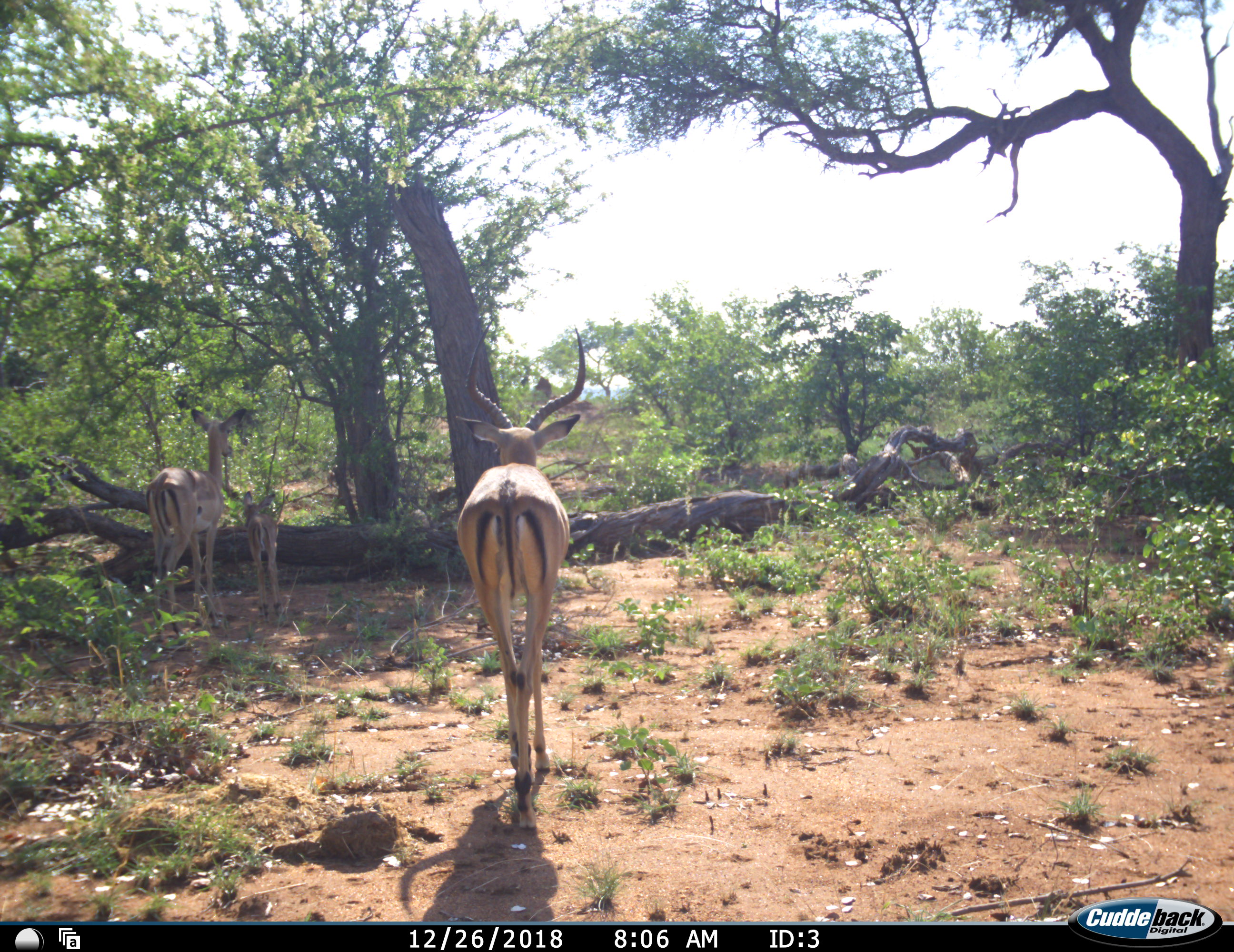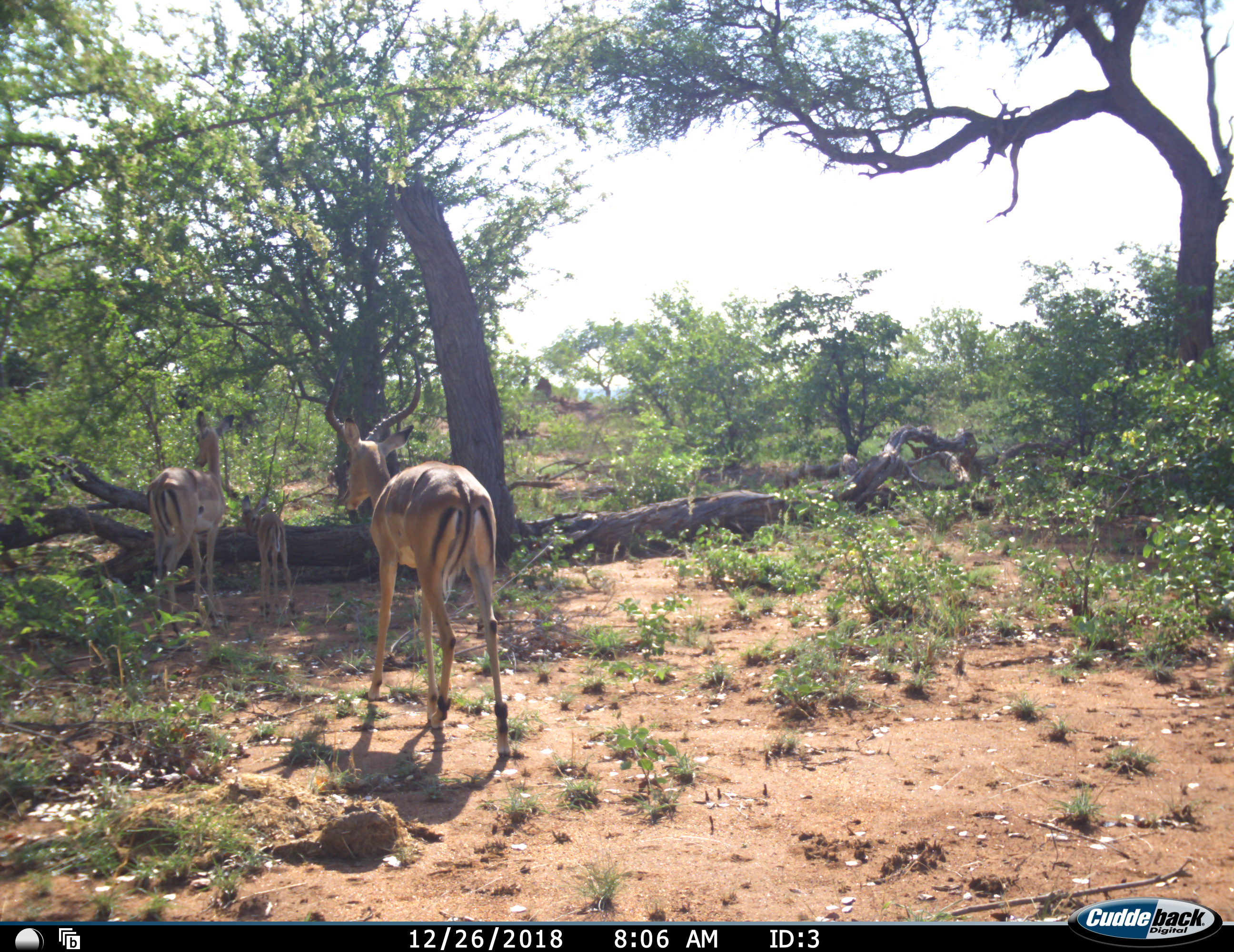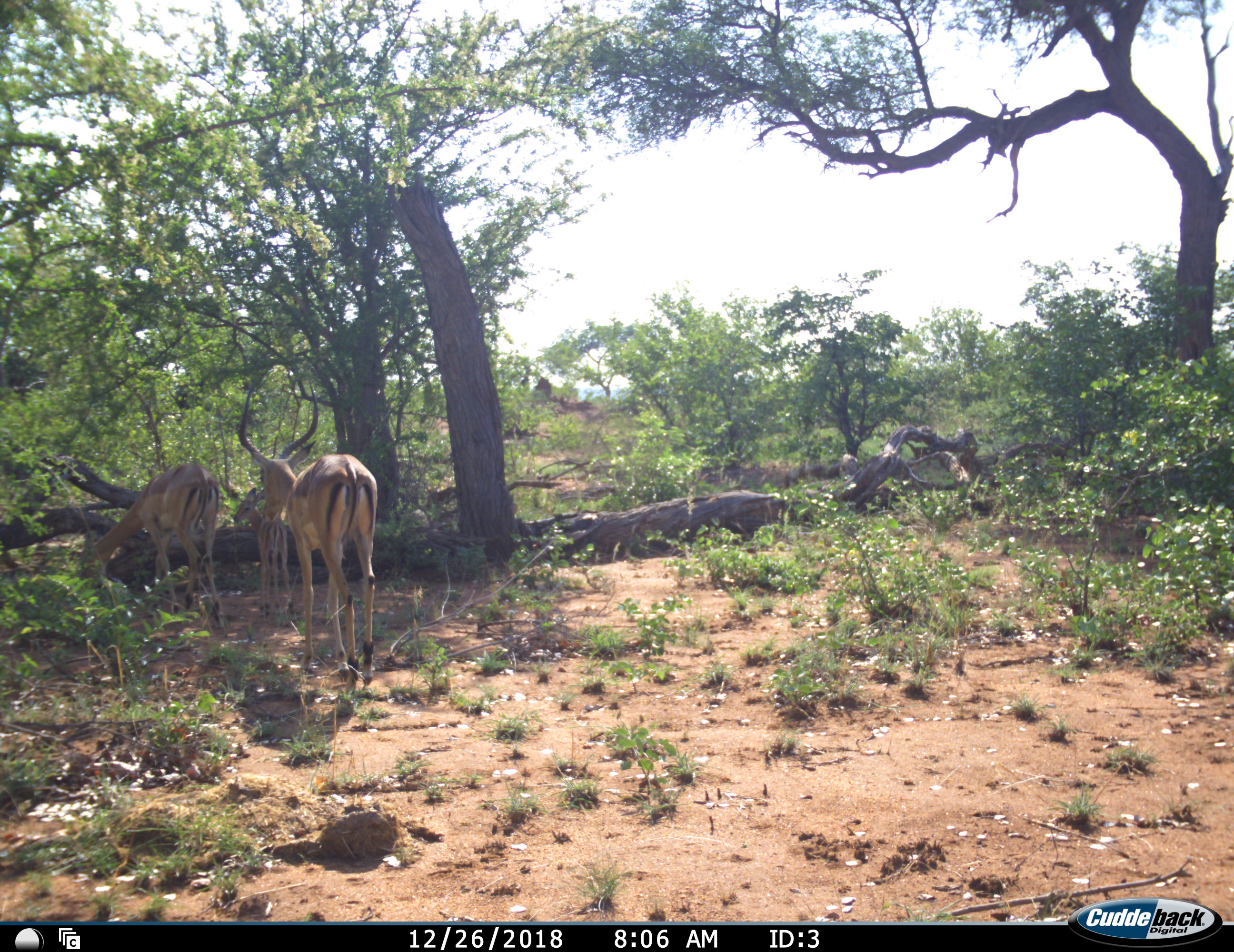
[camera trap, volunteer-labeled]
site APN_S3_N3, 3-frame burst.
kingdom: Animalia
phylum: Chordata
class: Mammalia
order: Artiodactyla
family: Bovidae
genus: Aepyceros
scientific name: Aepyceros melampus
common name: impala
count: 3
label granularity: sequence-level